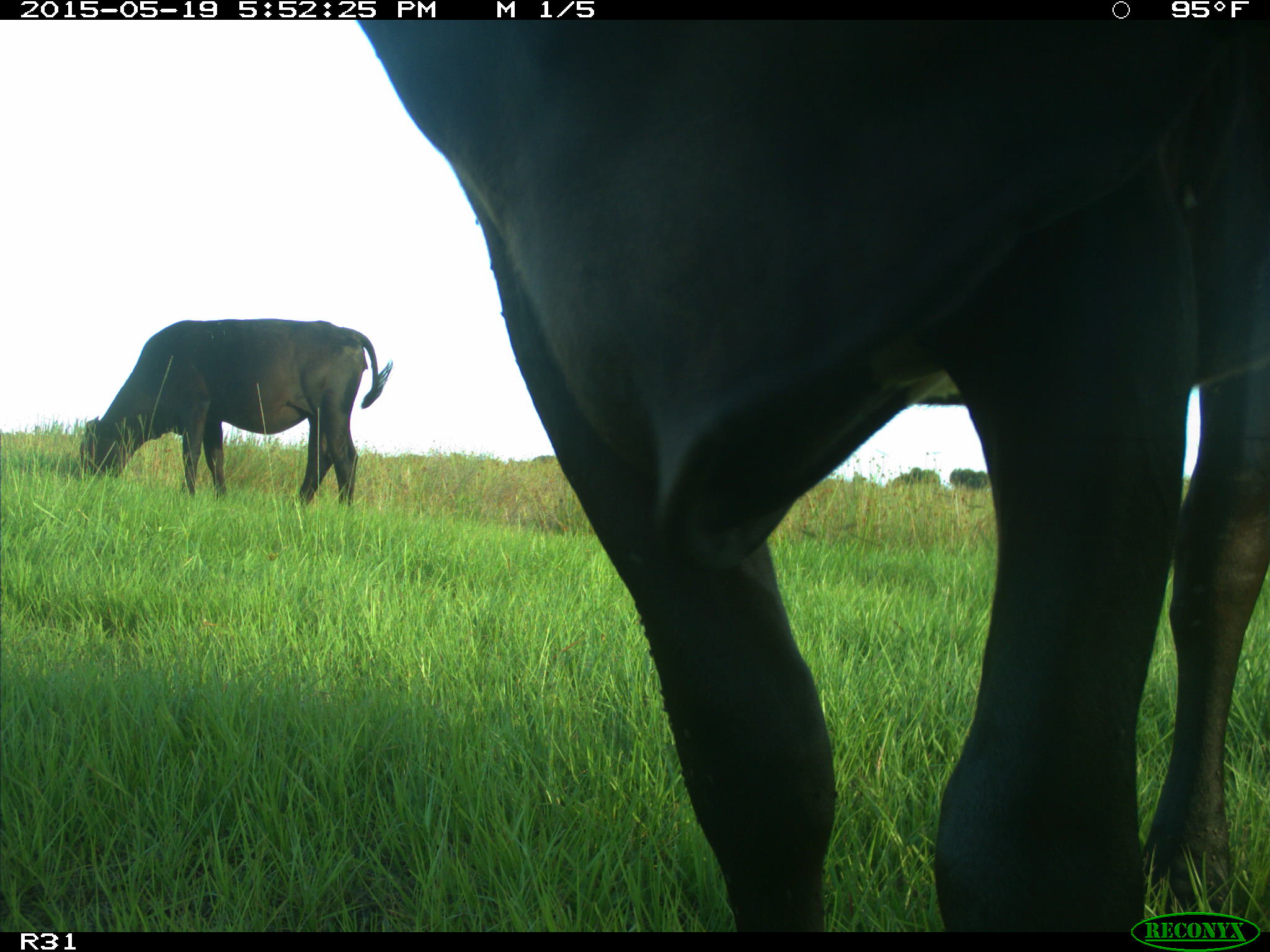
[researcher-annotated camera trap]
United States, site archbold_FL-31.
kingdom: Animalia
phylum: Chordata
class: Mammalia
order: Artiodactyla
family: Bovidae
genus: Bos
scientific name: Bos taurus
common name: domestic cow